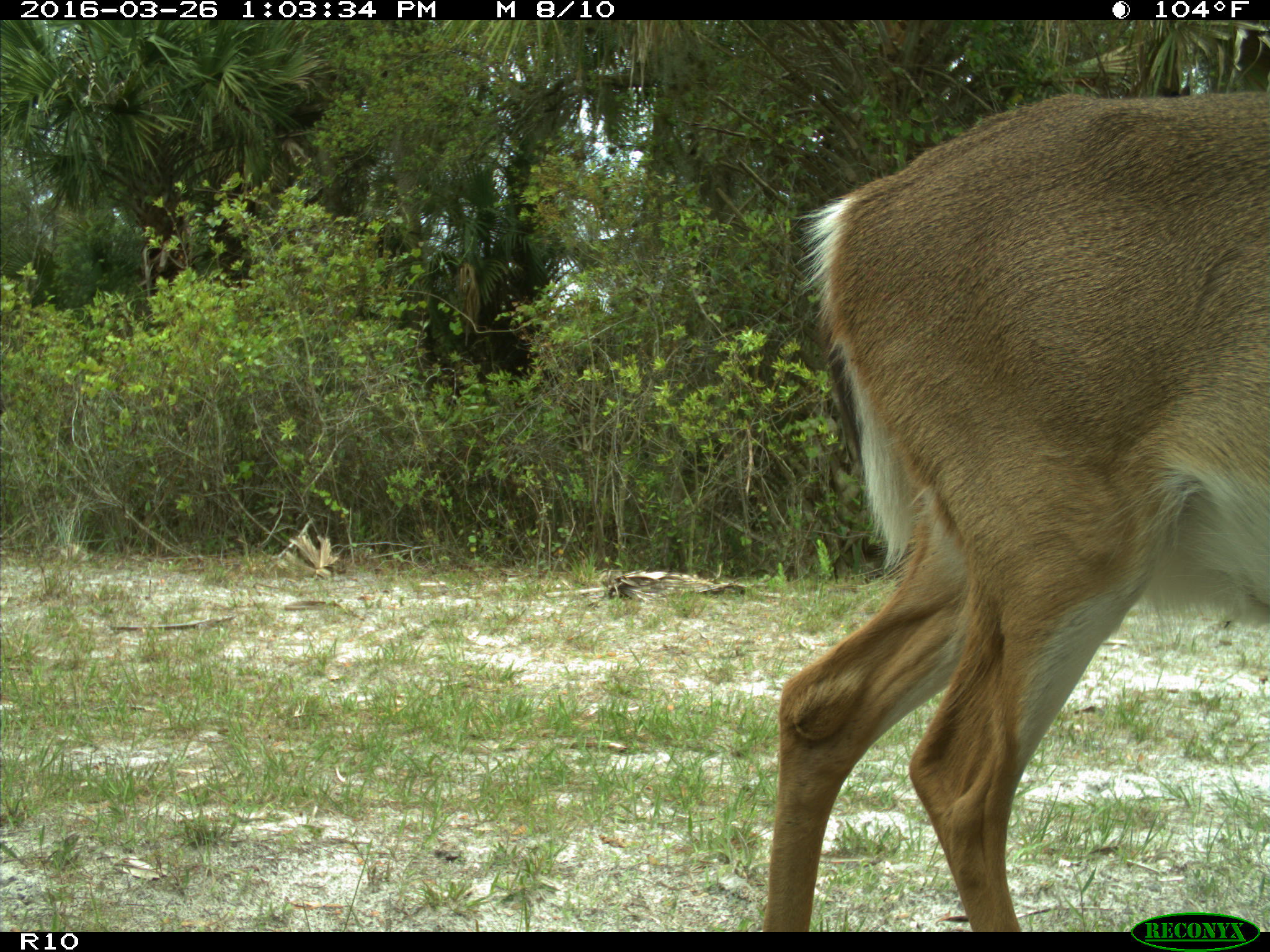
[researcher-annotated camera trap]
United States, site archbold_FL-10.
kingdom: Animalia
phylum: Chordata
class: Mammalia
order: Artiodactyla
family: Cervidae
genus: Odocoileus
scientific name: Odocoileus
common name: deer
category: unidentified deer